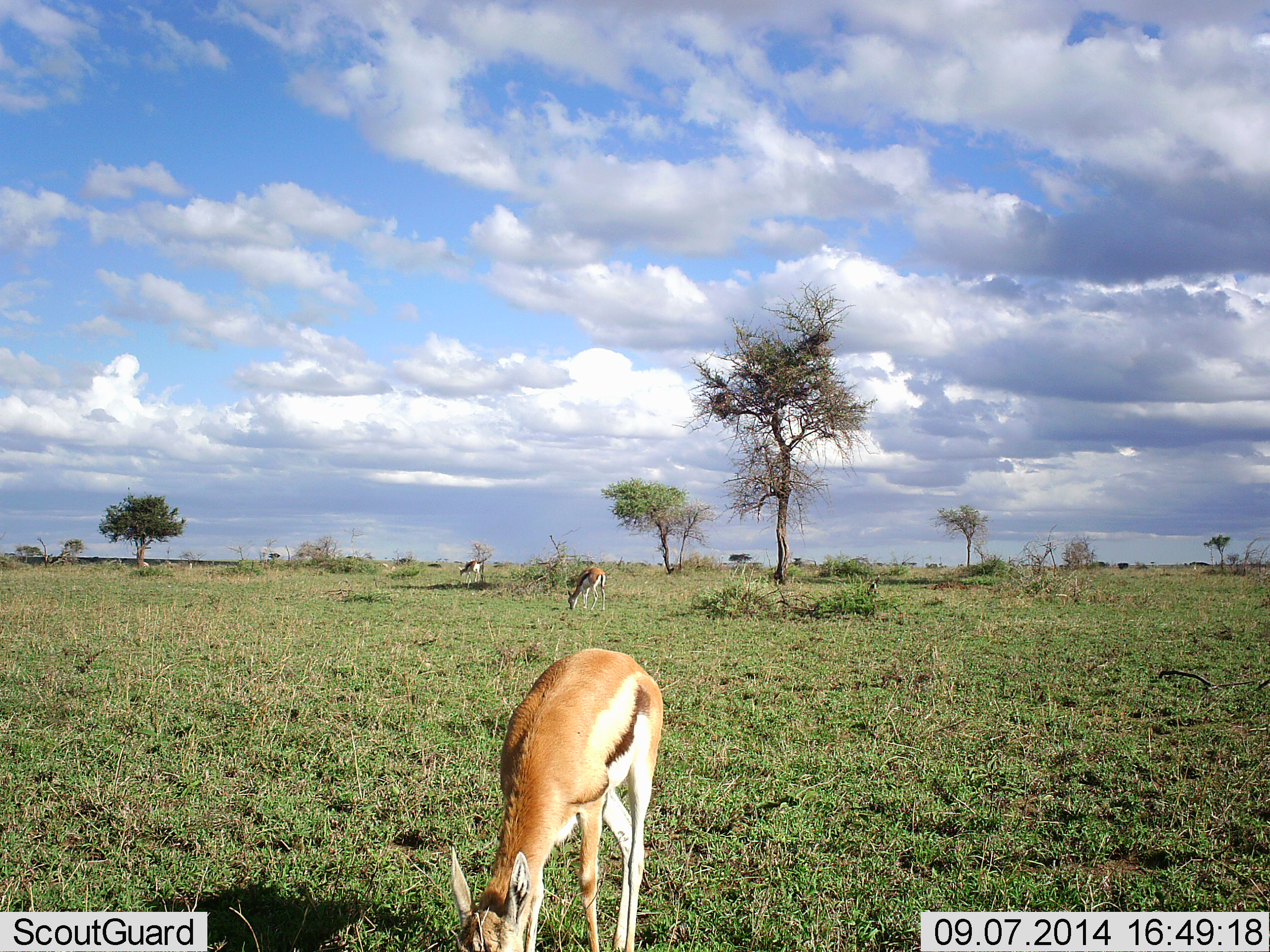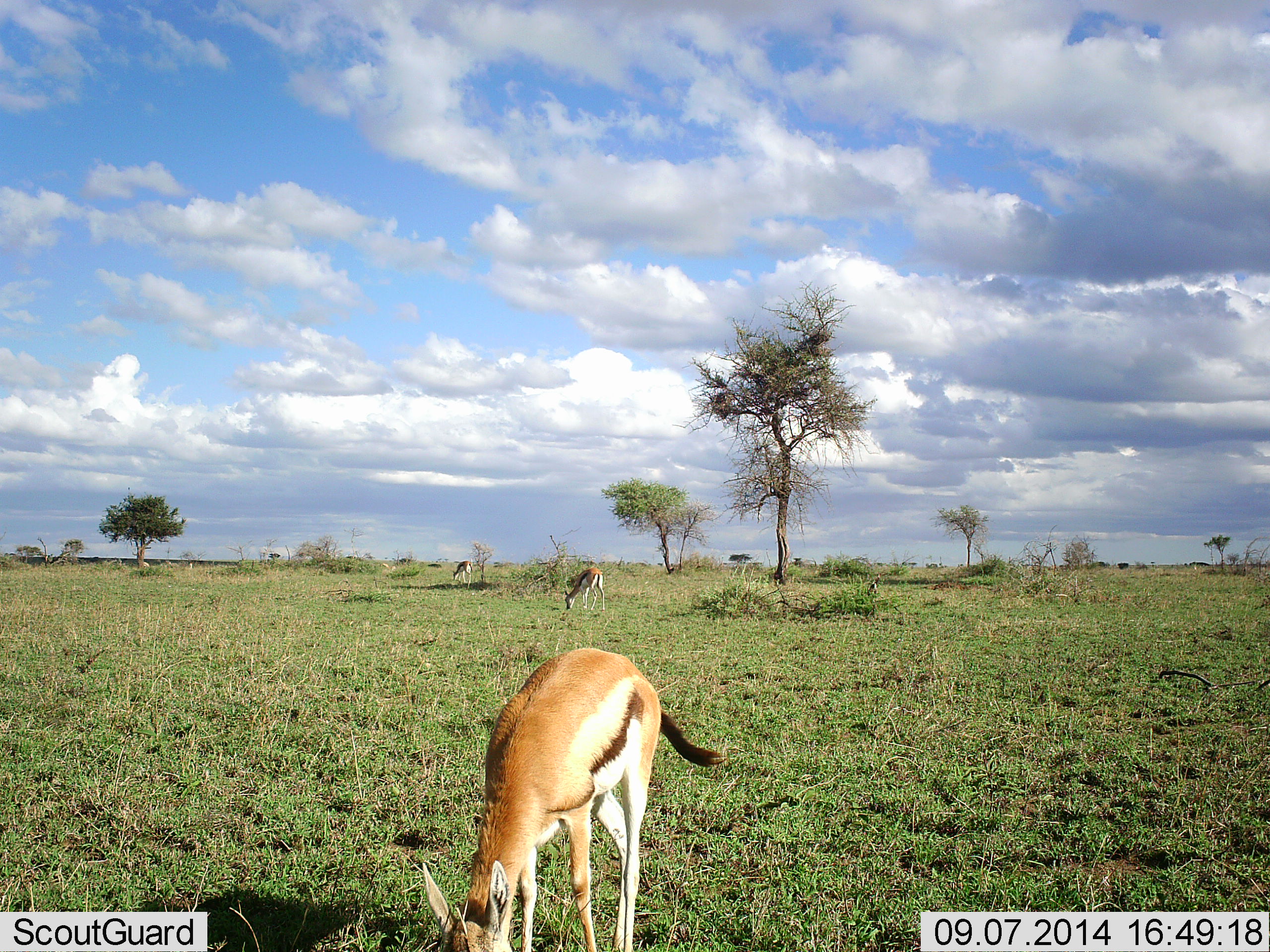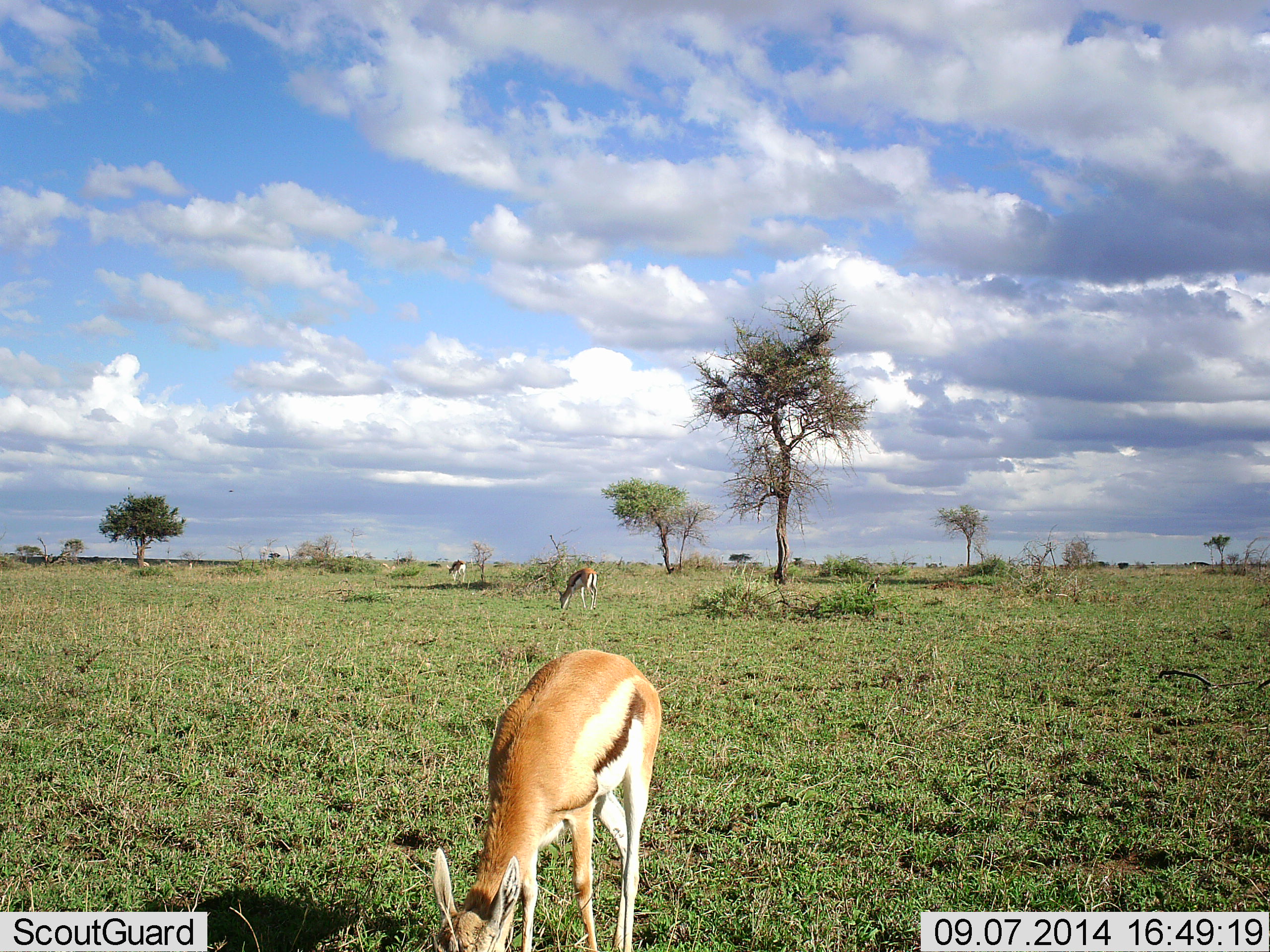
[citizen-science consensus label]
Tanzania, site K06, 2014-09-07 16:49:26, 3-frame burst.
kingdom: Animalia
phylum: Chordata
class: Mammalia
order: Artiodactyla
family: Bovidae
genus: Eudorcas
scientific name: Eudorcas thomsonii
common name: thomson's gazelle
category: gazellethomsons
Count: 3.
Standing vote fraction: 10%.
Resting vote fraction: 0%.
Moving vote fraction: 0%.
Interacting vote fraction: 0%.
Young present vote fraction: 0%.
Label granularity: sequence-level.